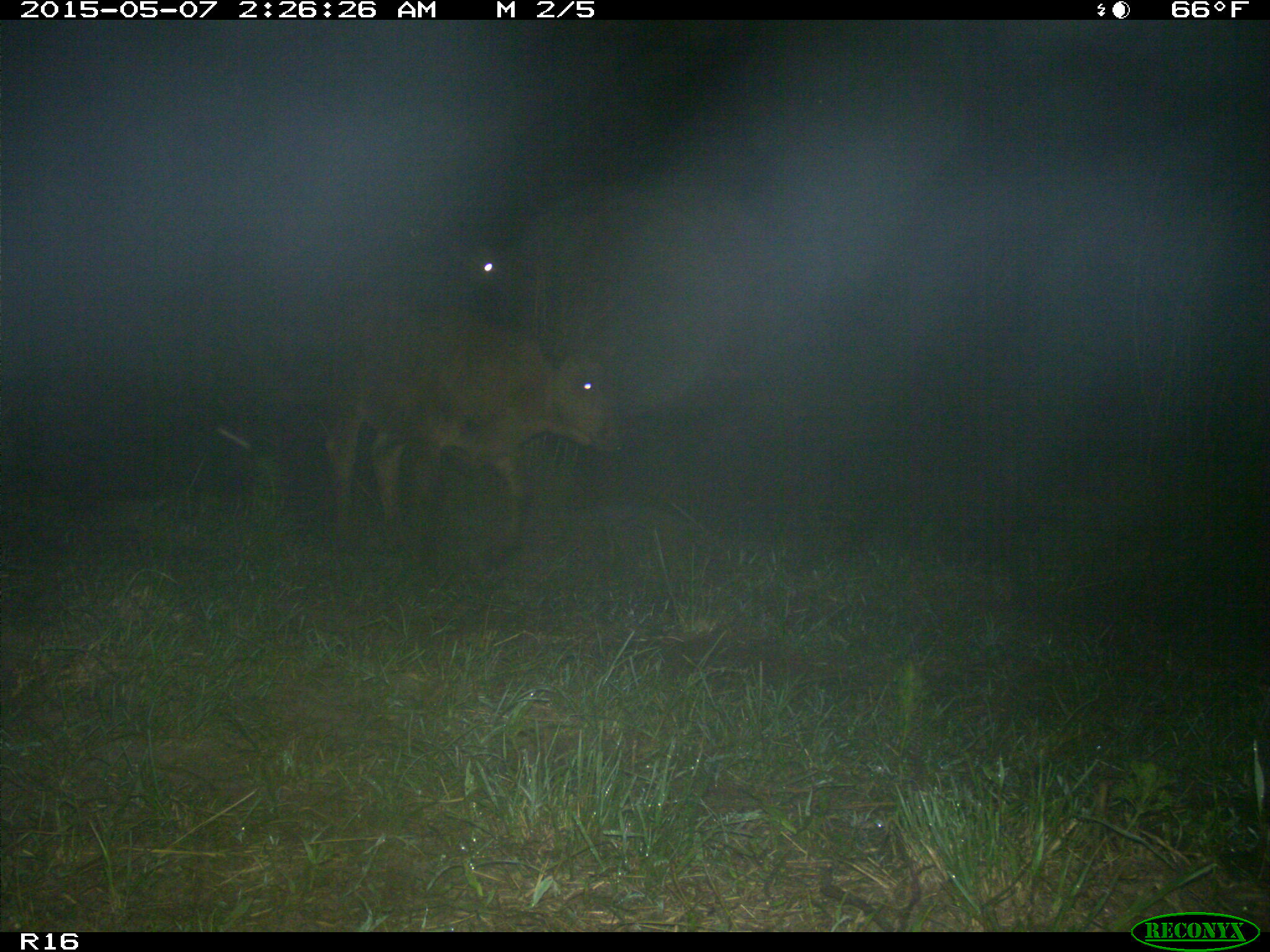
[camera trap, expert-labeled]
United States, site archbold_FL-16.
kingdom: Animalia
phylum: Chordata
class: Mammalia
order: Artiodactyla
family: Bovidae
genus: Bos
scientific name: Bos taurus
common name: domestic cow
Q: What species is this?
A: Bos taurus (domestic cow).